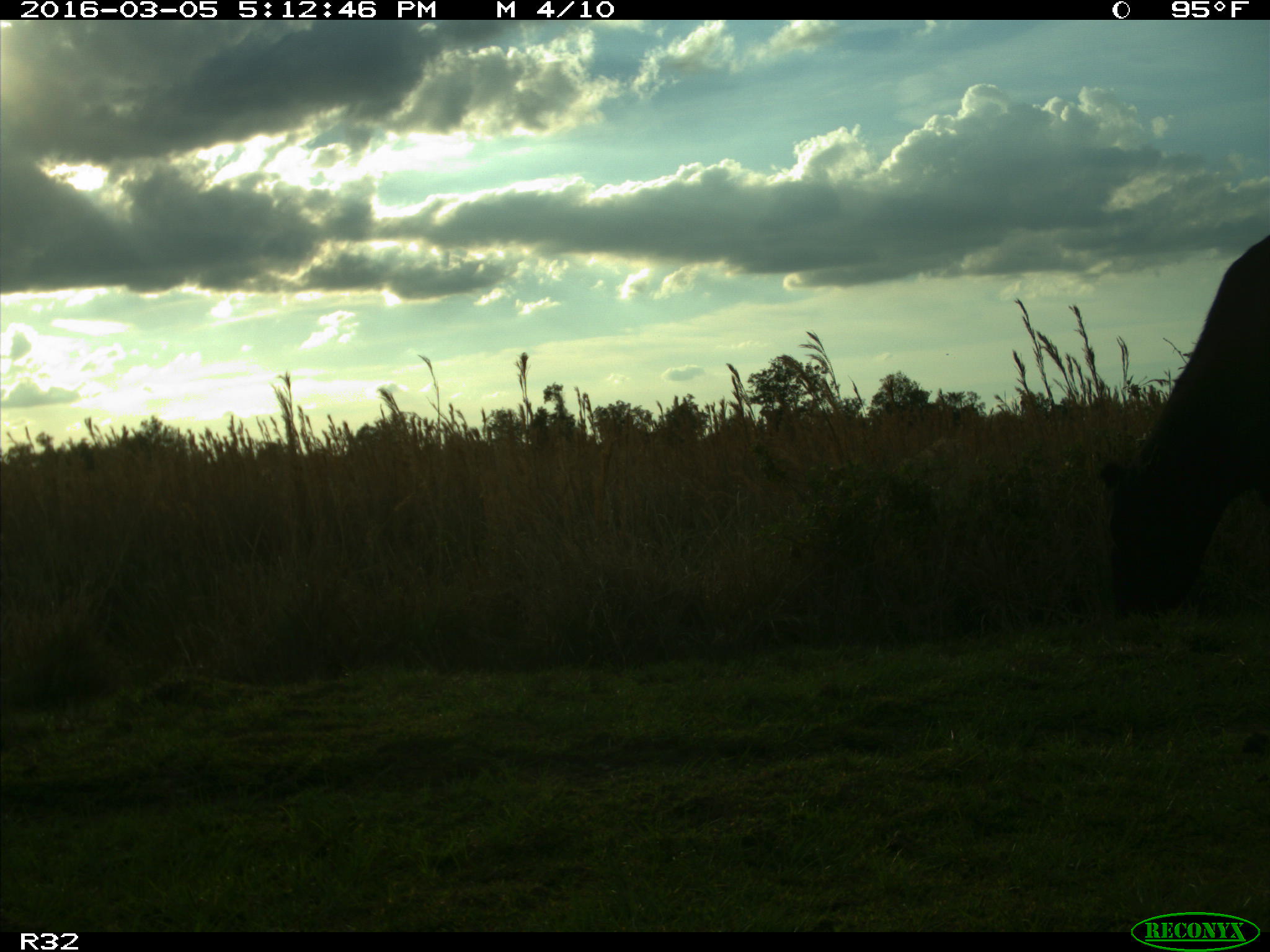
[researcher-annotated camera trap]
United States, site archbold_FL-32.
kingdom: Animalia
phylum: Chordata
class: Mammalia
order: Artiodactyla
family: Bovidae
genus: Bos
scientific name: Bos taurus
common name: domestic cow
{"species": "Bos taurus (domestic cow)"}